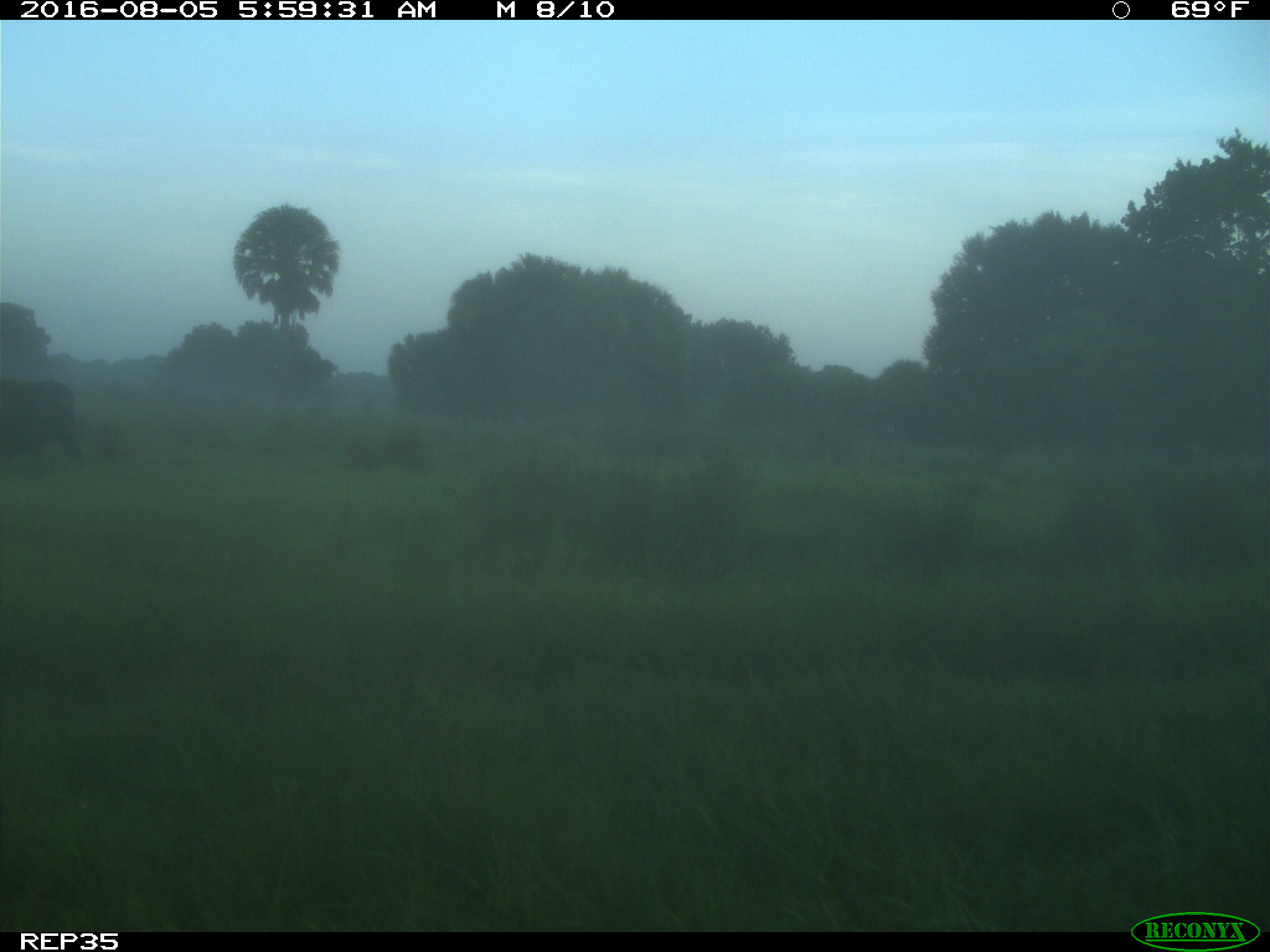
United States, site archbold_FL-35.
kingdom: Animalia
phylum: Chordata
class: Mammalia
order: Artiodactyla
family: Bovidae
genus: Bos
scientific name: Bos taurus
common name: domestic cow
Bos taurus (domestic cow).